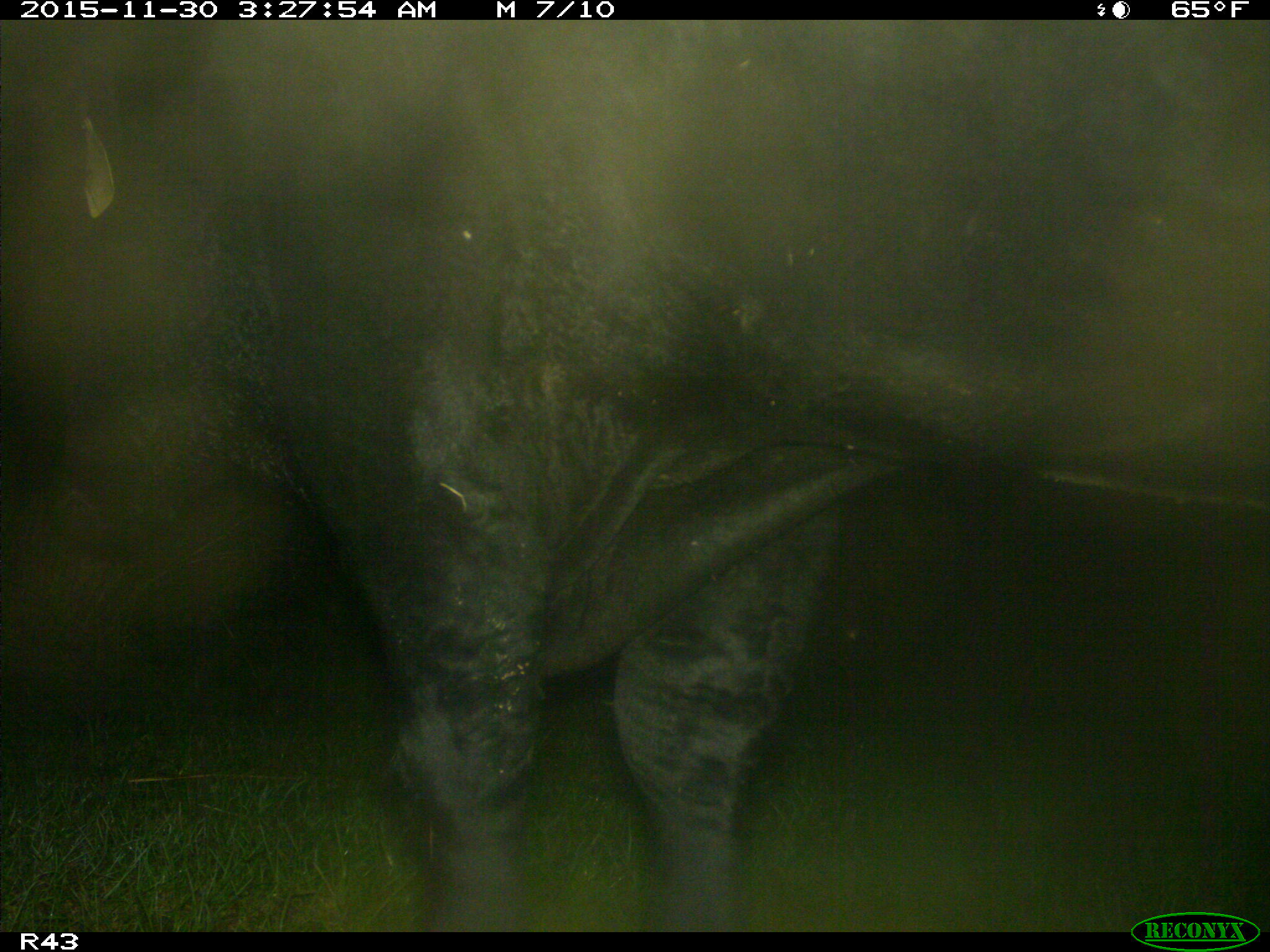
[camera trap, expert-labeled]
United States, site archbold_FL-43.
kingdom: Animalia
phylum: Chordata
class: Mammalia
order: Artiodactyla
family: Bovidae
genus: Bos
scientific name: Bos taurus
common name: domestic cow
Bos taurus (domestic cow).